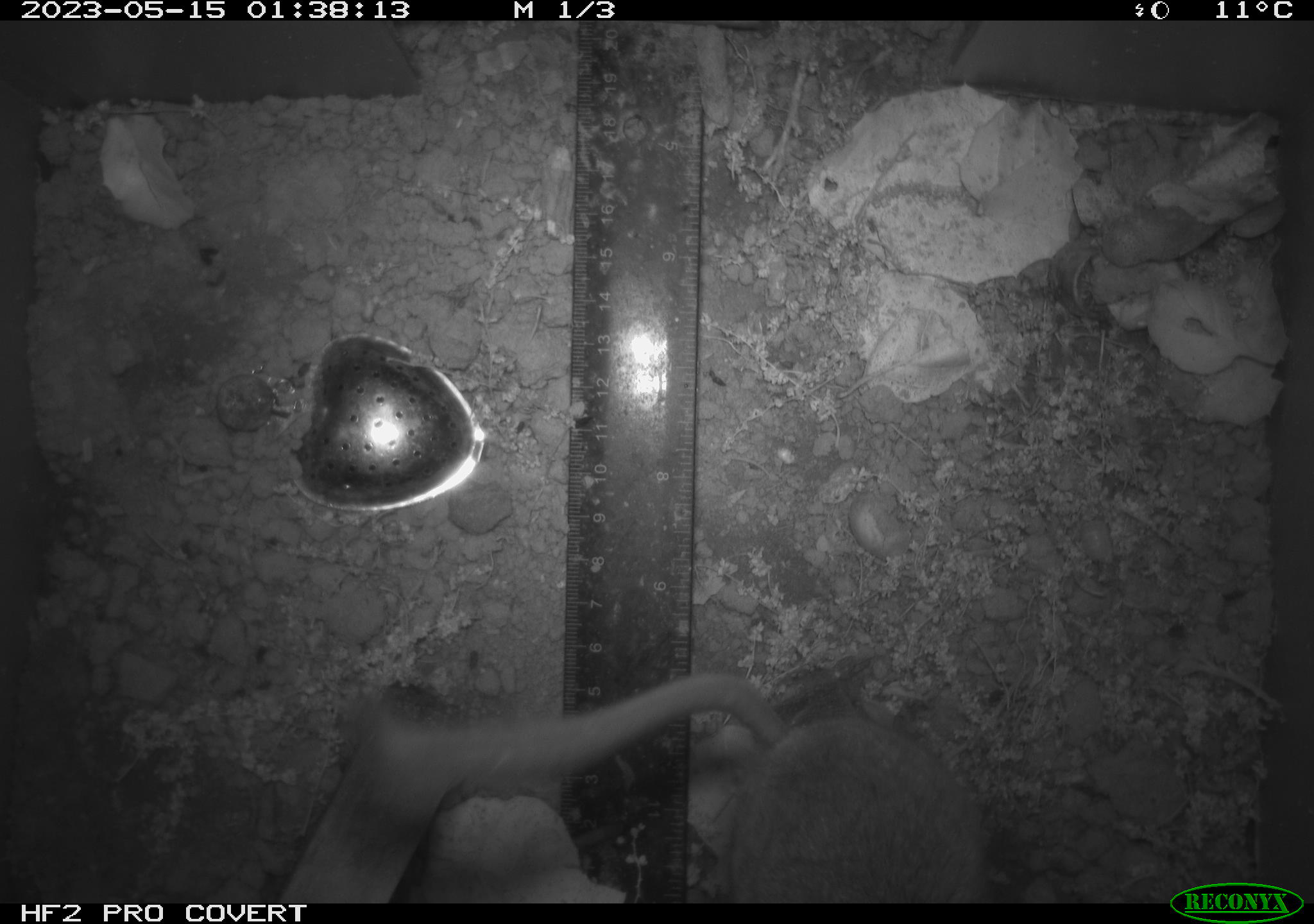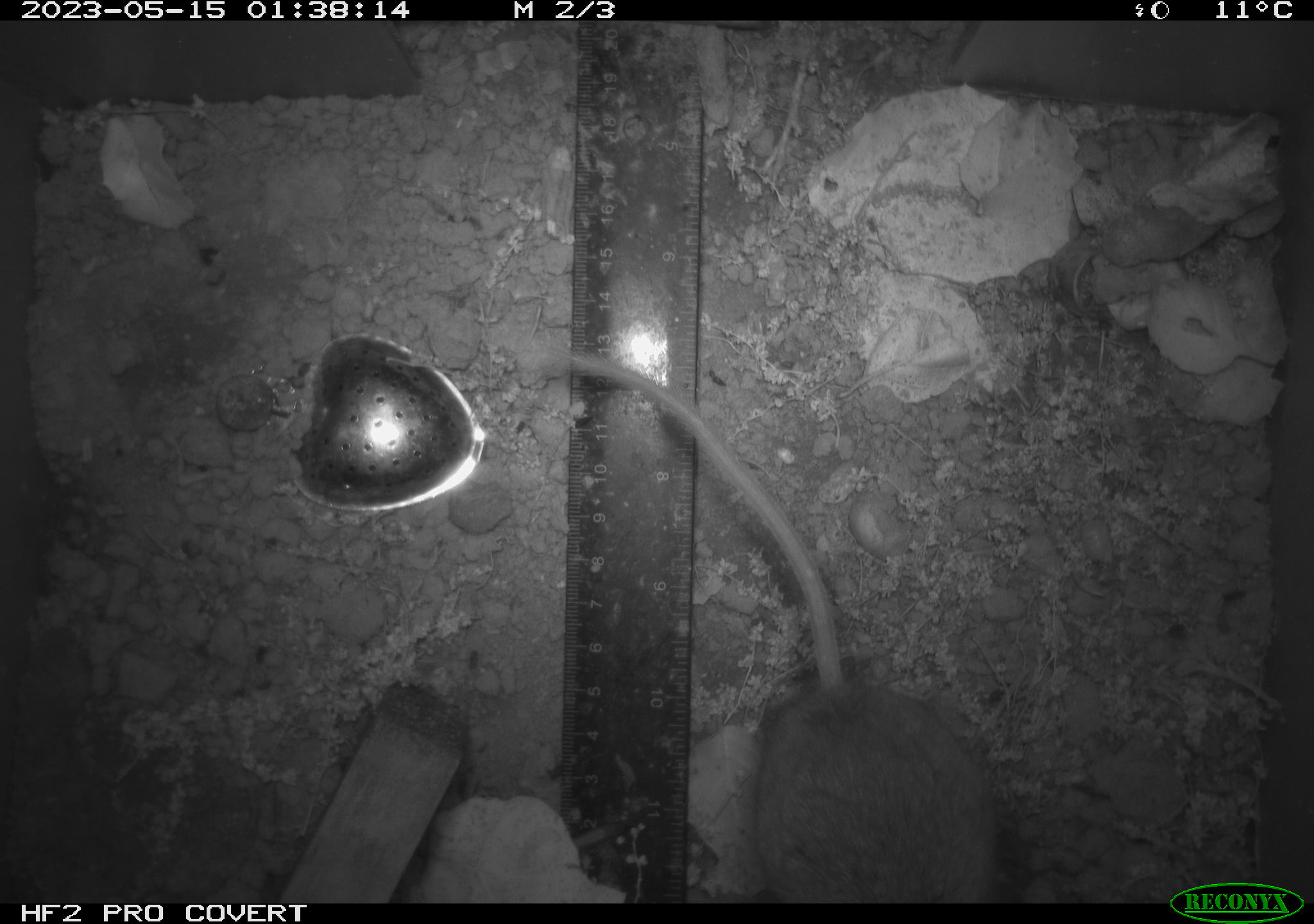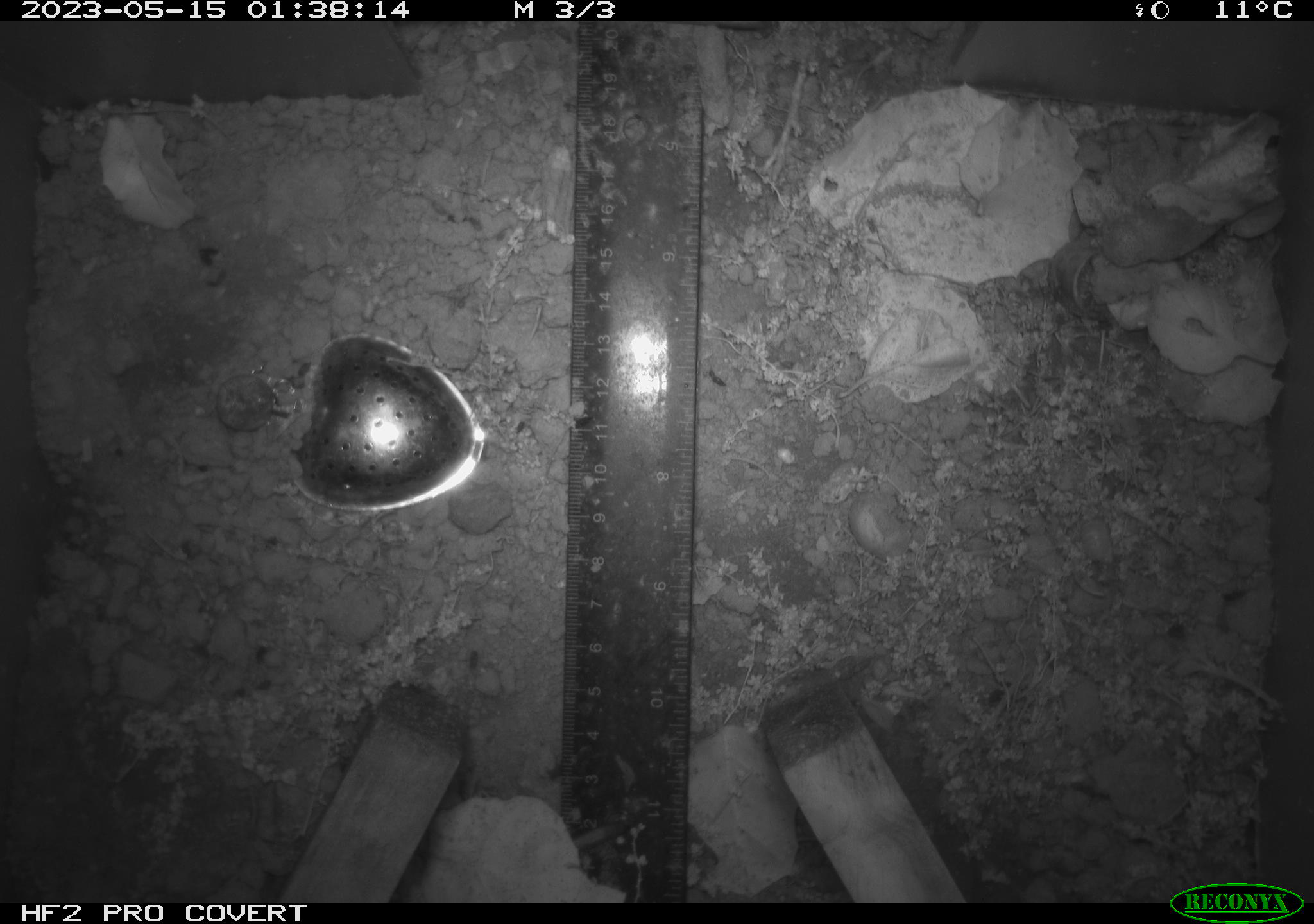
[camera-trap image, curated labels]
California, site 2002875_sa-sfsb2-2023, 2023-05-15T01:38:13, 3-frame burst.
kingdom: Animalia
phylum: Chordata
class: Mammalia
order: Rodentia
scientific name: Rodentia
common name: mouse species